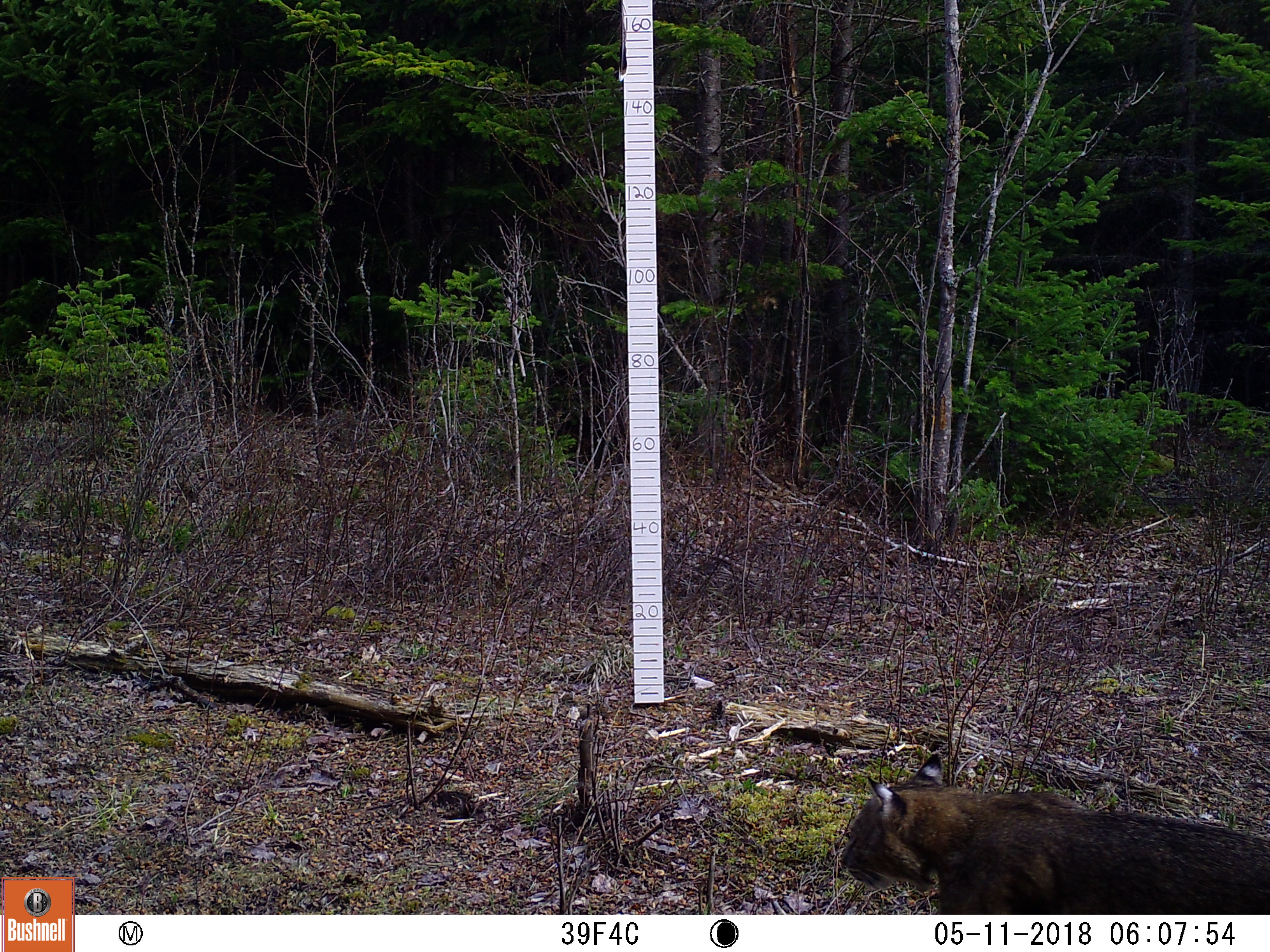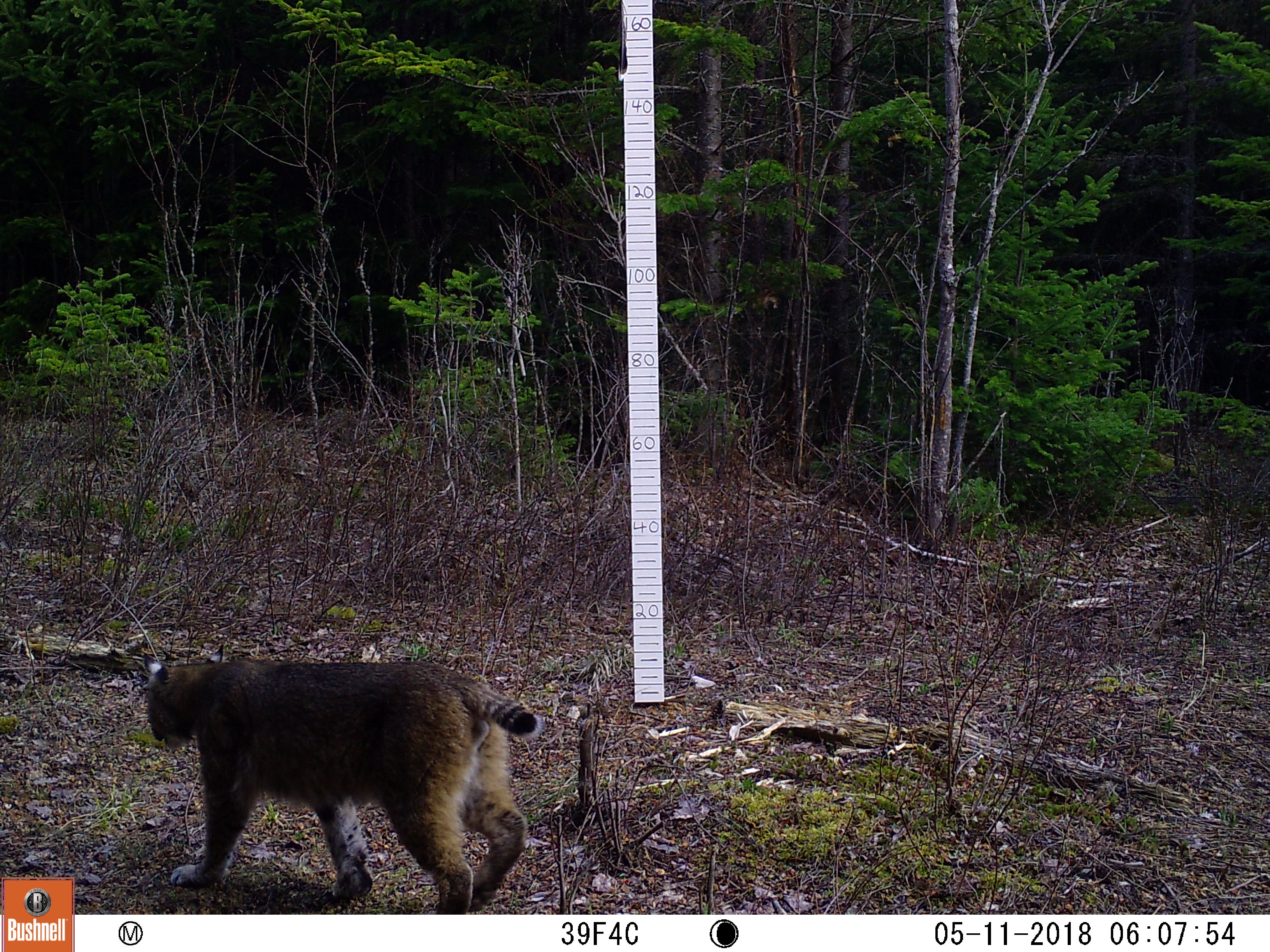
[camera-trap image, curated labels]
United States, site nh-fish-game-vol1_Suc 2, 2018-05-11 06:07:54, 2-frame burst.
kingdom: Animalia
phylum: Chordata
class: Mammalia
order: Carnivora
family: Felidae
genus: Lynx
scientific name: Lynx rufus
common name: bobcat